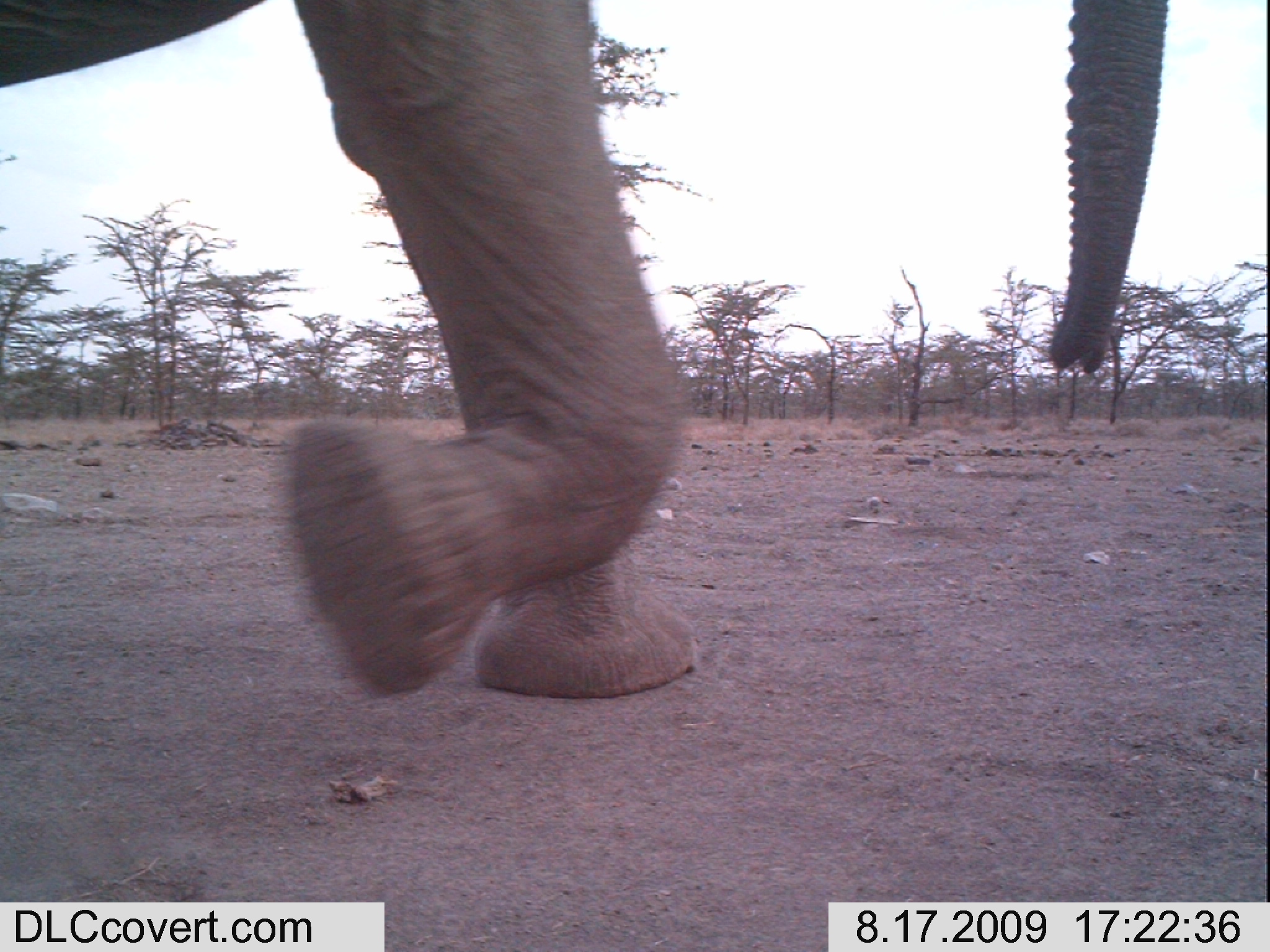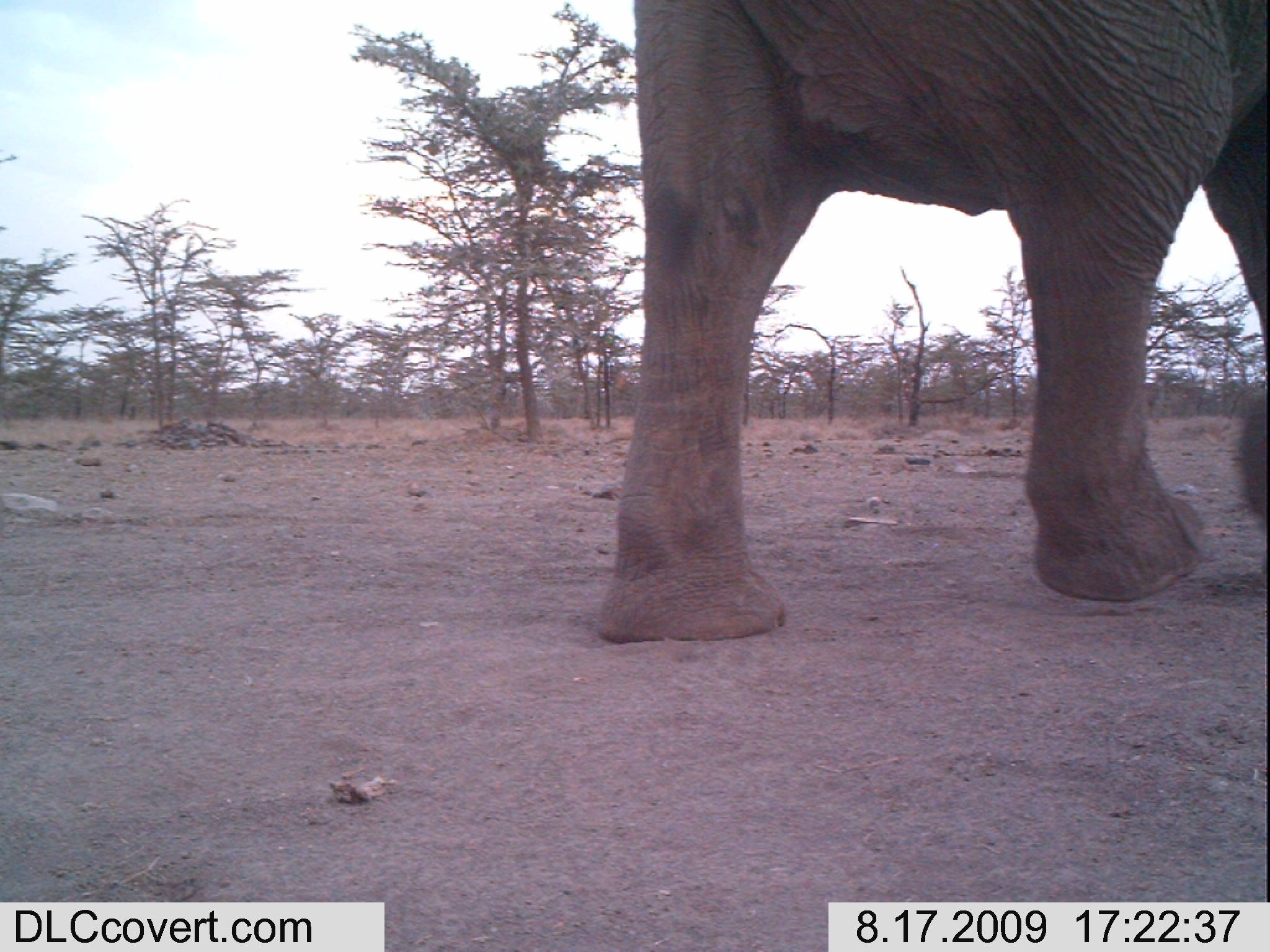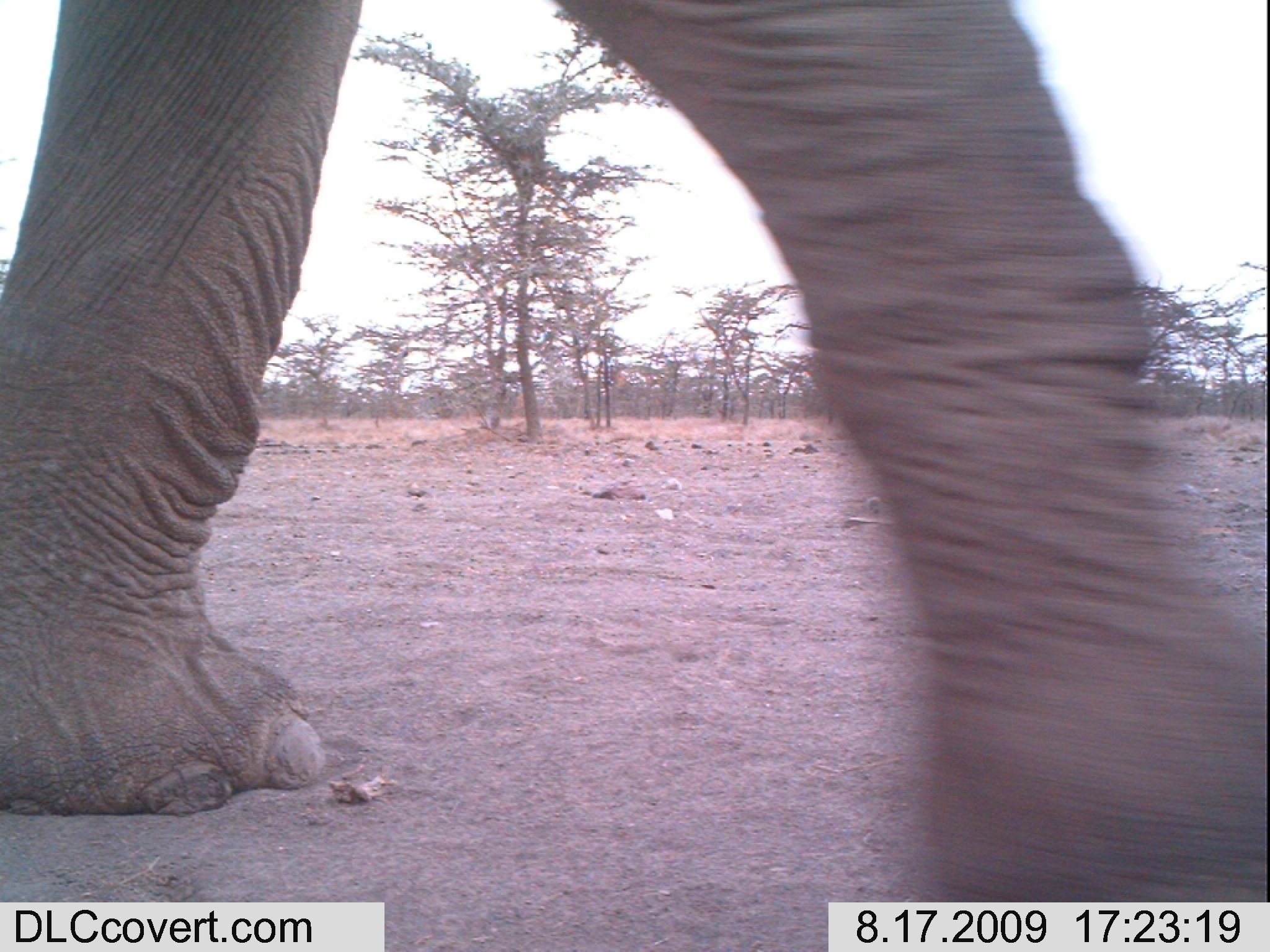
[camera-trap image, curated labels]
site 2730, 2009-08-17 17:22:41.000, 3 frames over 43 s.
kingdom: Animalia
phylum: Chordata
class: Mammalia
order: Proboscidea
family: Elephantidae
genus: Loxodonta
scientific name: Loxodonta africana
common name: african bush elephant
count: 1